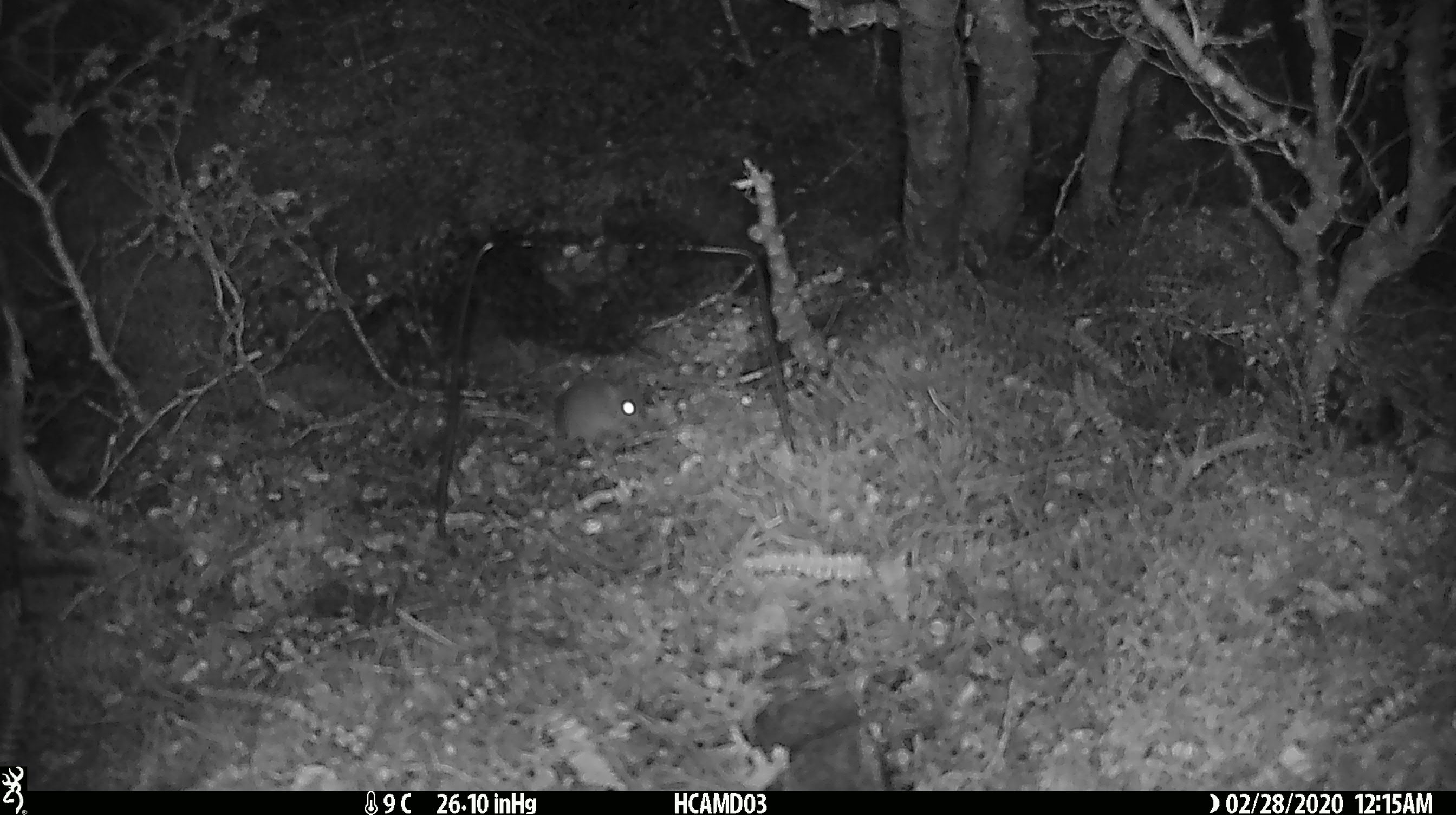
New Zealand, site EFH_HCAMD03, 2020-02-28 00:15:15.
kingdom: Animalia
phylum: Chordata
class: Mammalia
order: Rodentia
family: Muridae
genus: Mus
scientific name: Mus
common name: mouse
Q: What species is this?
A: Mouse (Mus).